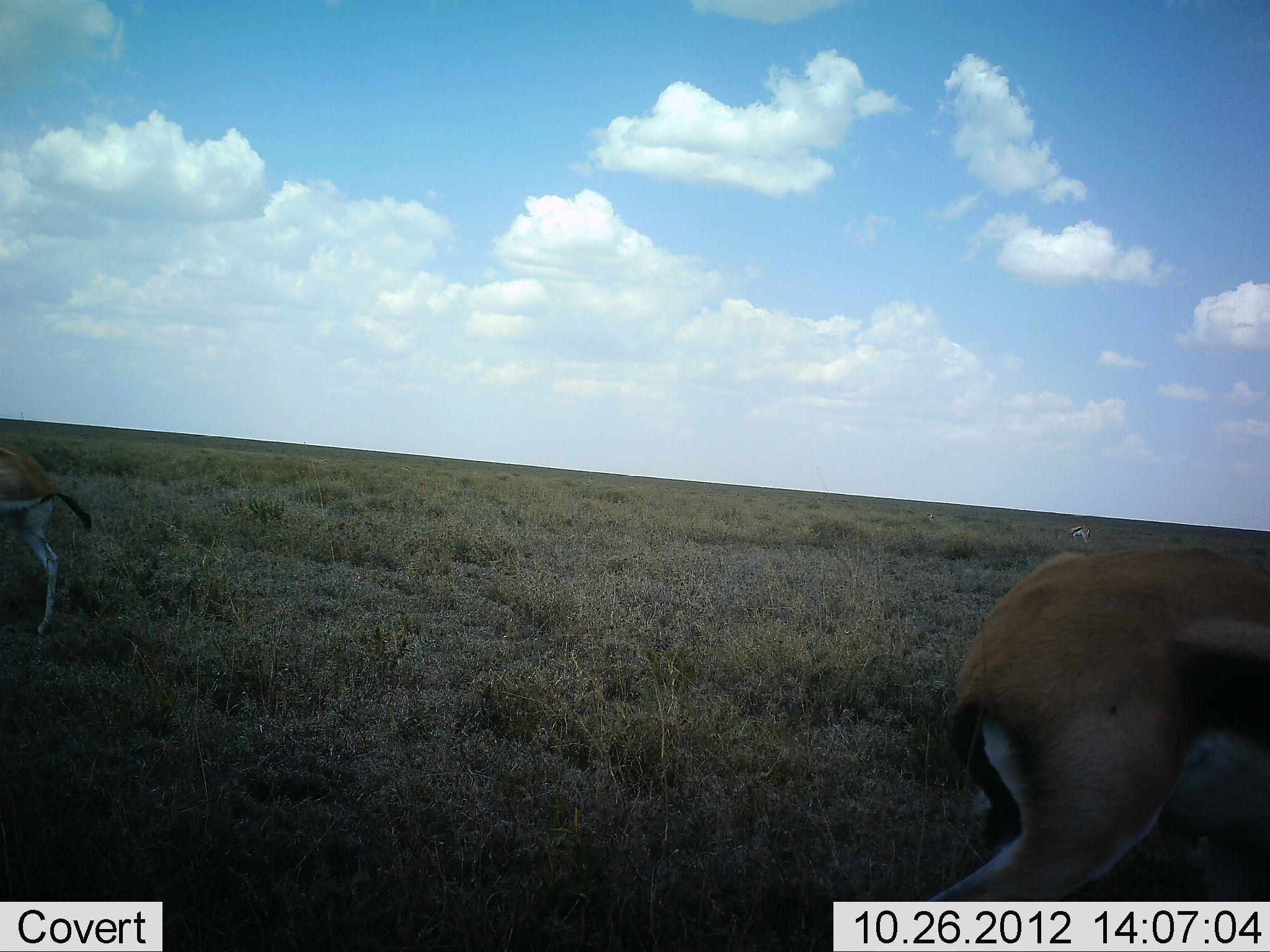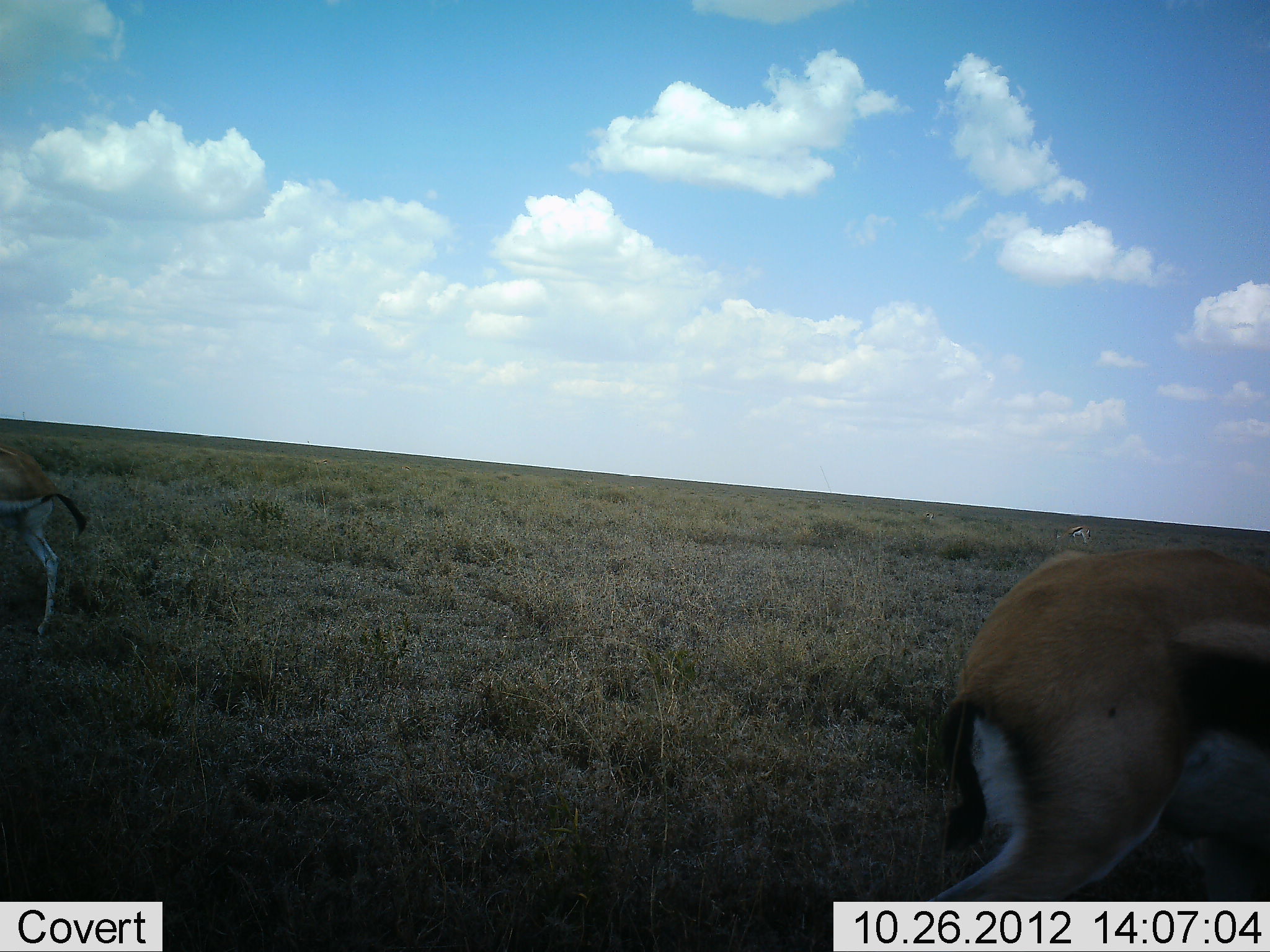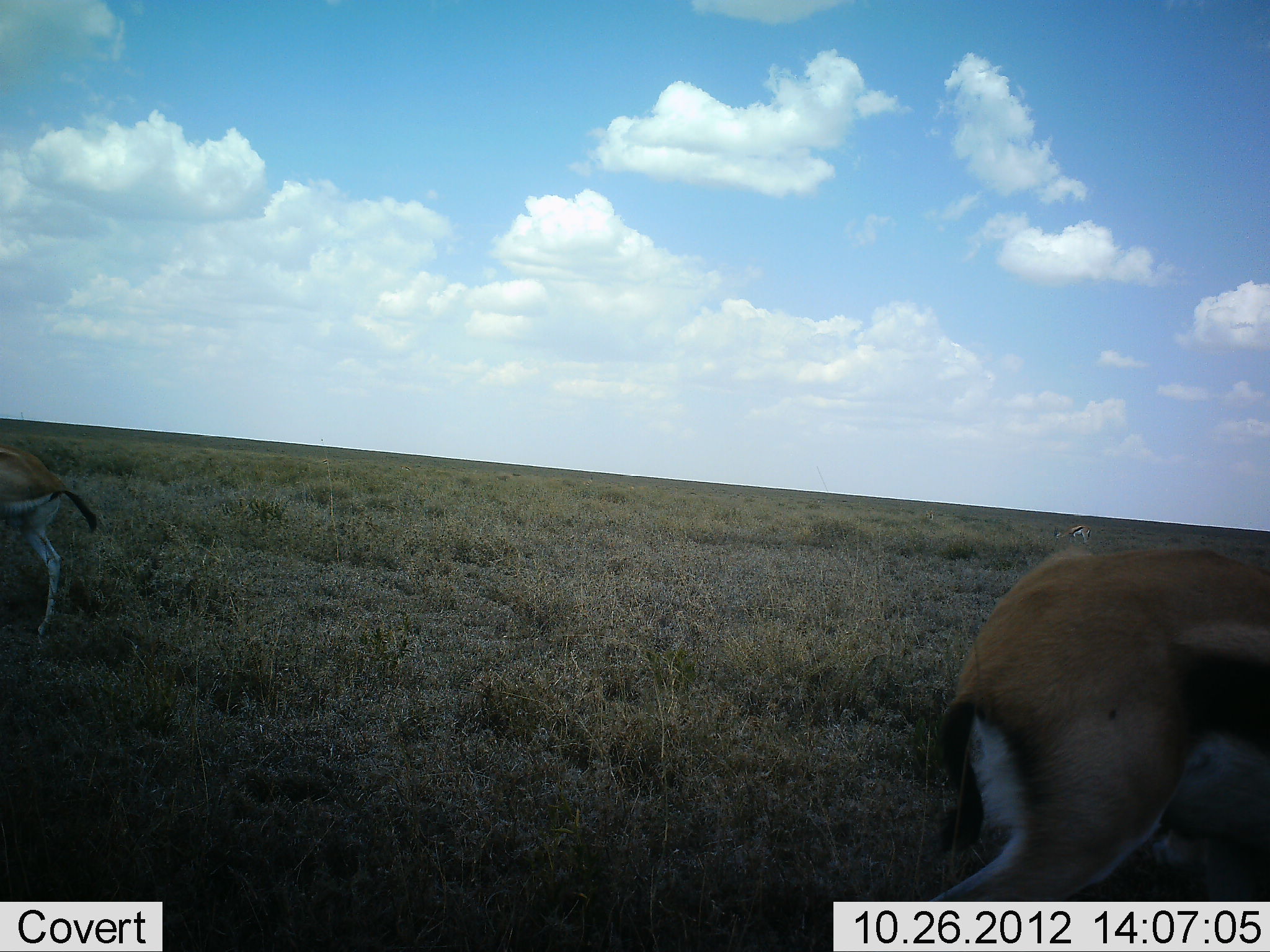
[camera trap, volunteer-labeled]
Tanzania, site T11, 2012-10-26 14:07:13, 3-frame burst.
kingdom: Animalia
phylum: Chordata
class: Mammalia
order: Artiodactyla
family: Bovidae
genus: Eudorcas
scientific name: Eudorcas thomsonii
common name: thomson's gazelle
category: gazellethomsons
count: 2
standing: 50%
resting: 0%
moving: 30%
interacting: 0%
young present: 0%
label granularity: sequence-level